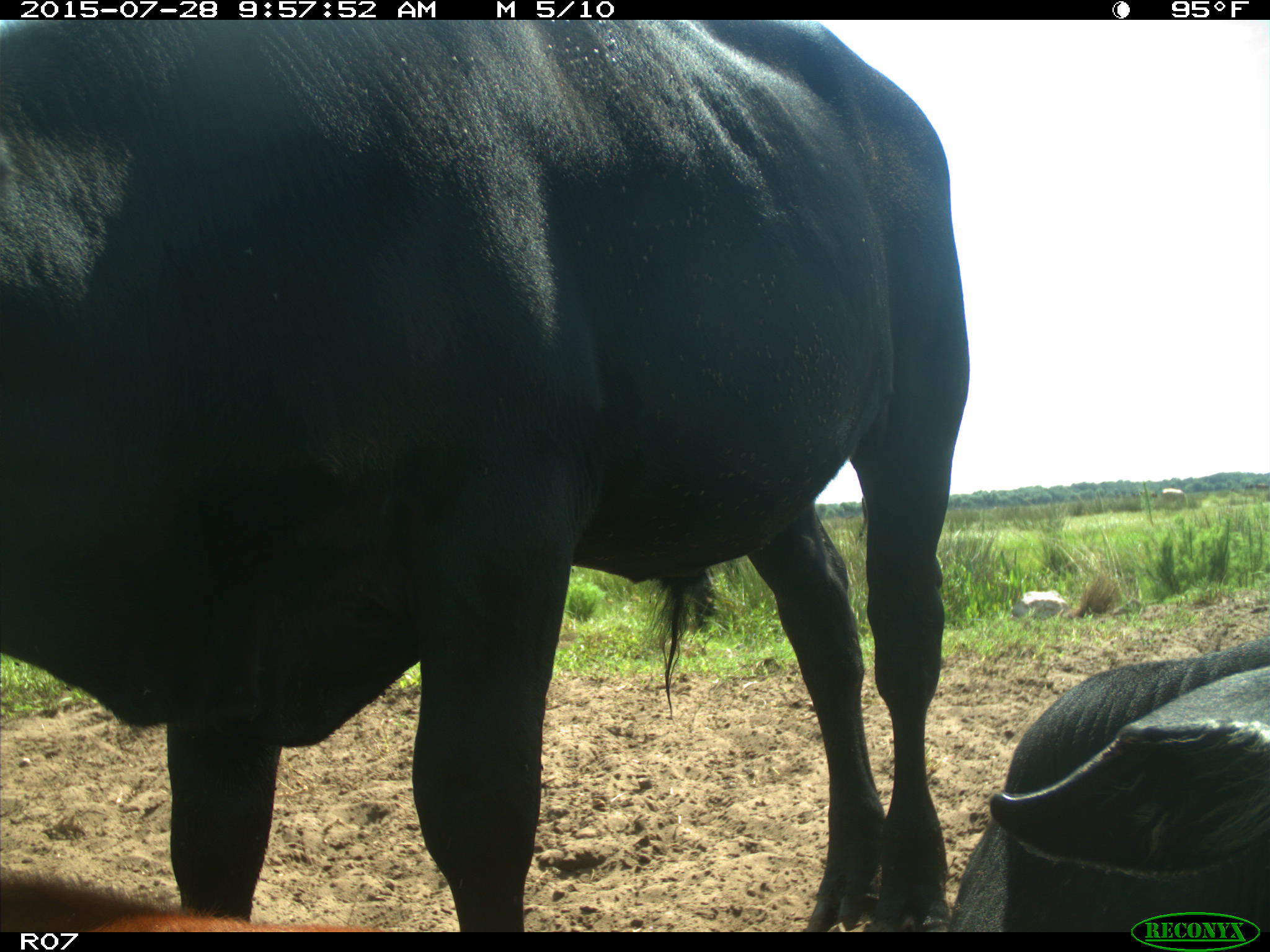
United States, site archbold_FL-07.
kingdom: Animalia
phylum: Chordata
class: Mammalia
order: Artiodactyla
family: Bovidae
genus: Bos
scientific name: Bos taurus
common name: domestic cow